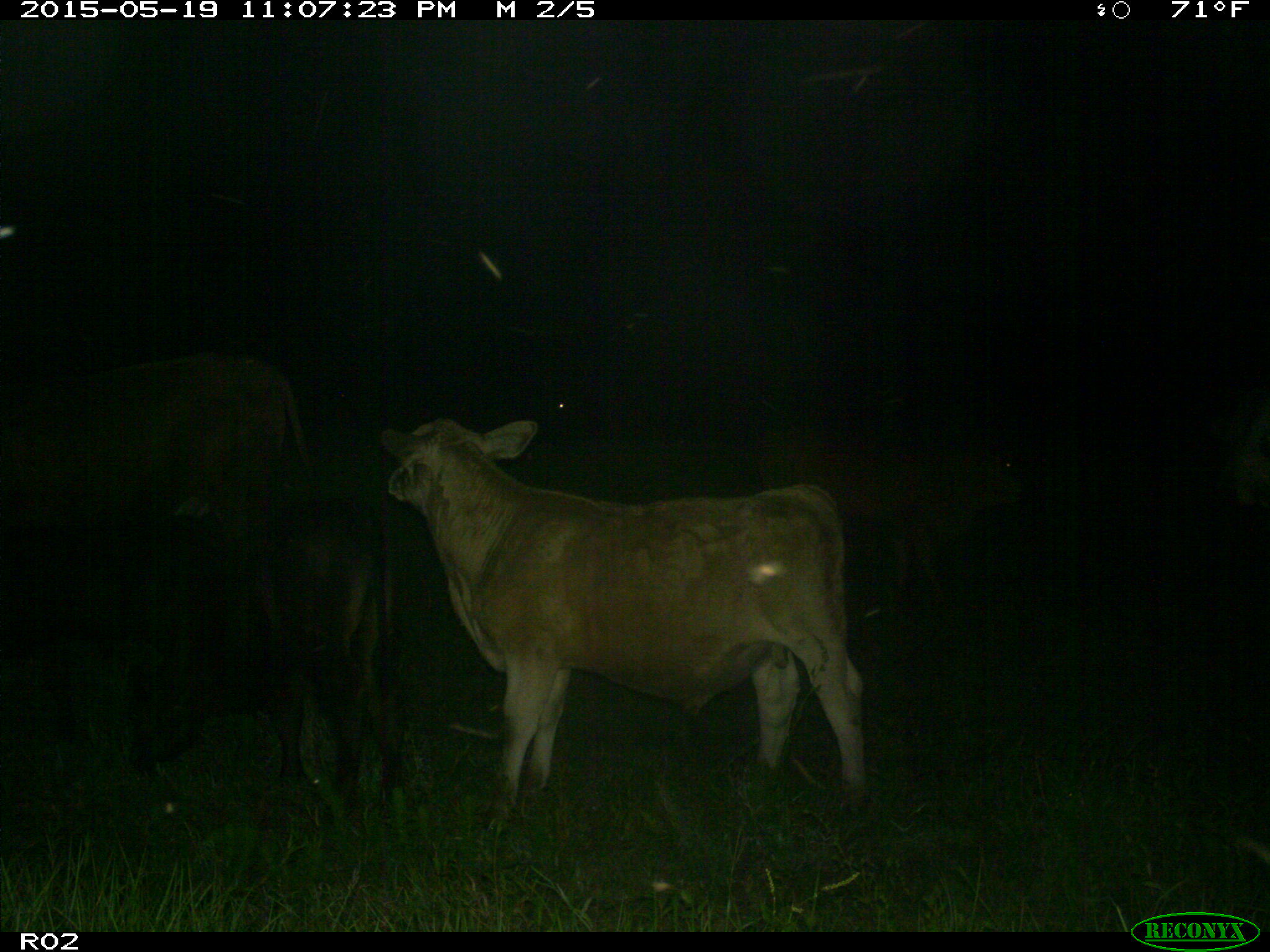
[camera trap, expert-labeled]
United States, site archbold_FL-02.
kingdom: Animalia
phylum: Chordata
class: Mammalia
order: Artiodactyla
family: Bovidae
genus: Bos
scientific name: Bos taurus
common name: domestic cow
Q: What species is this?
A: Bos taurus (domestic cow).